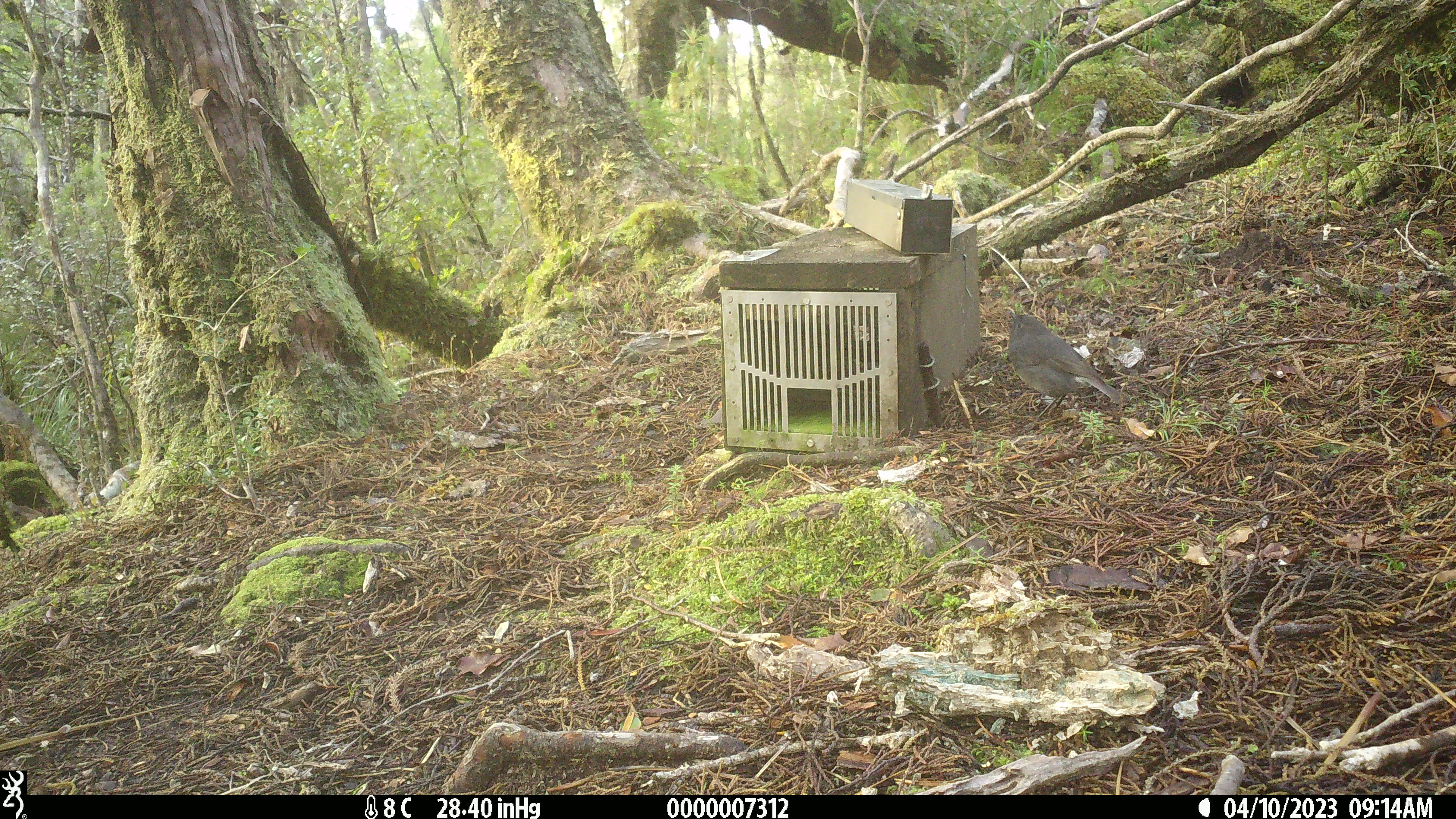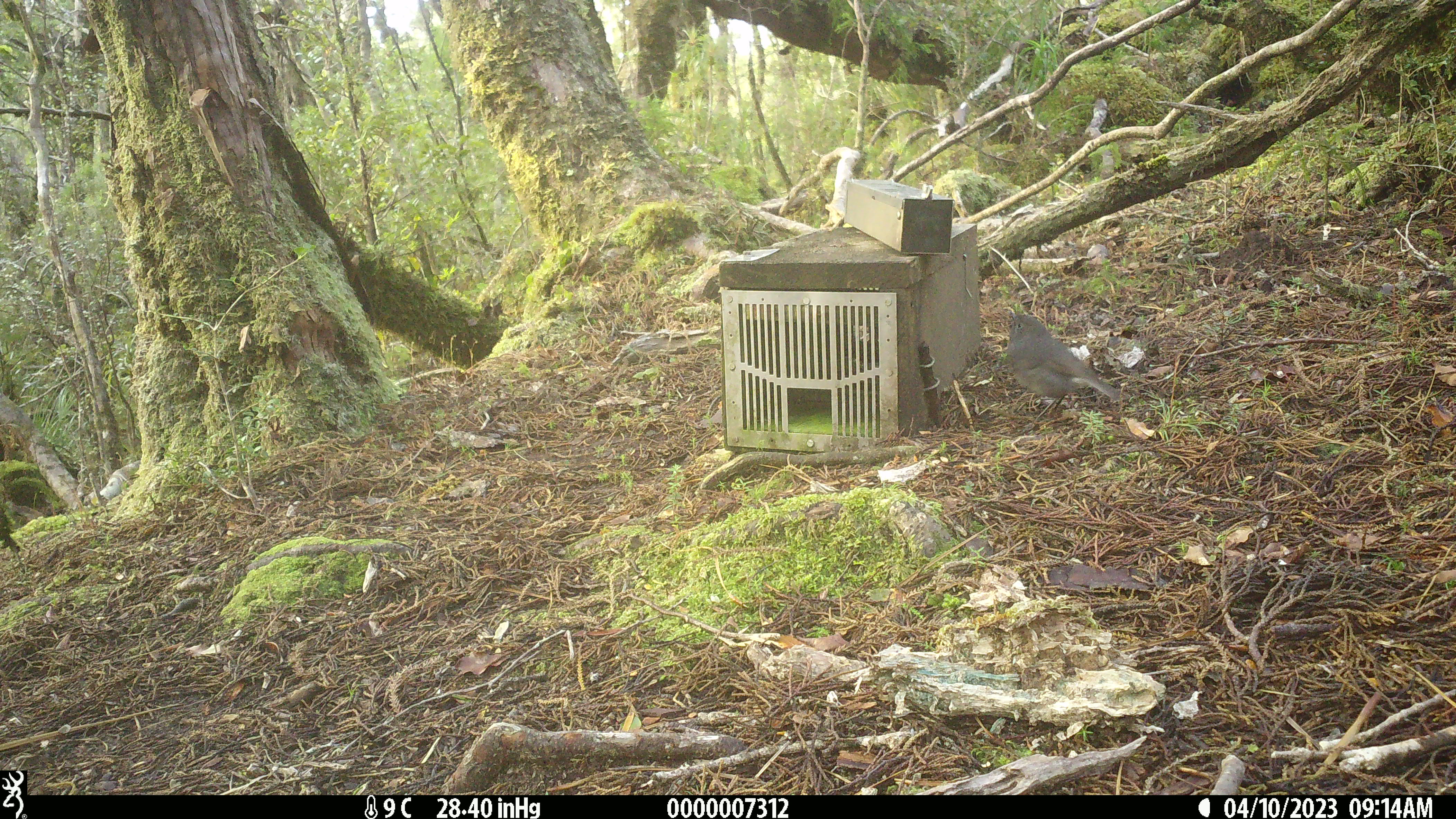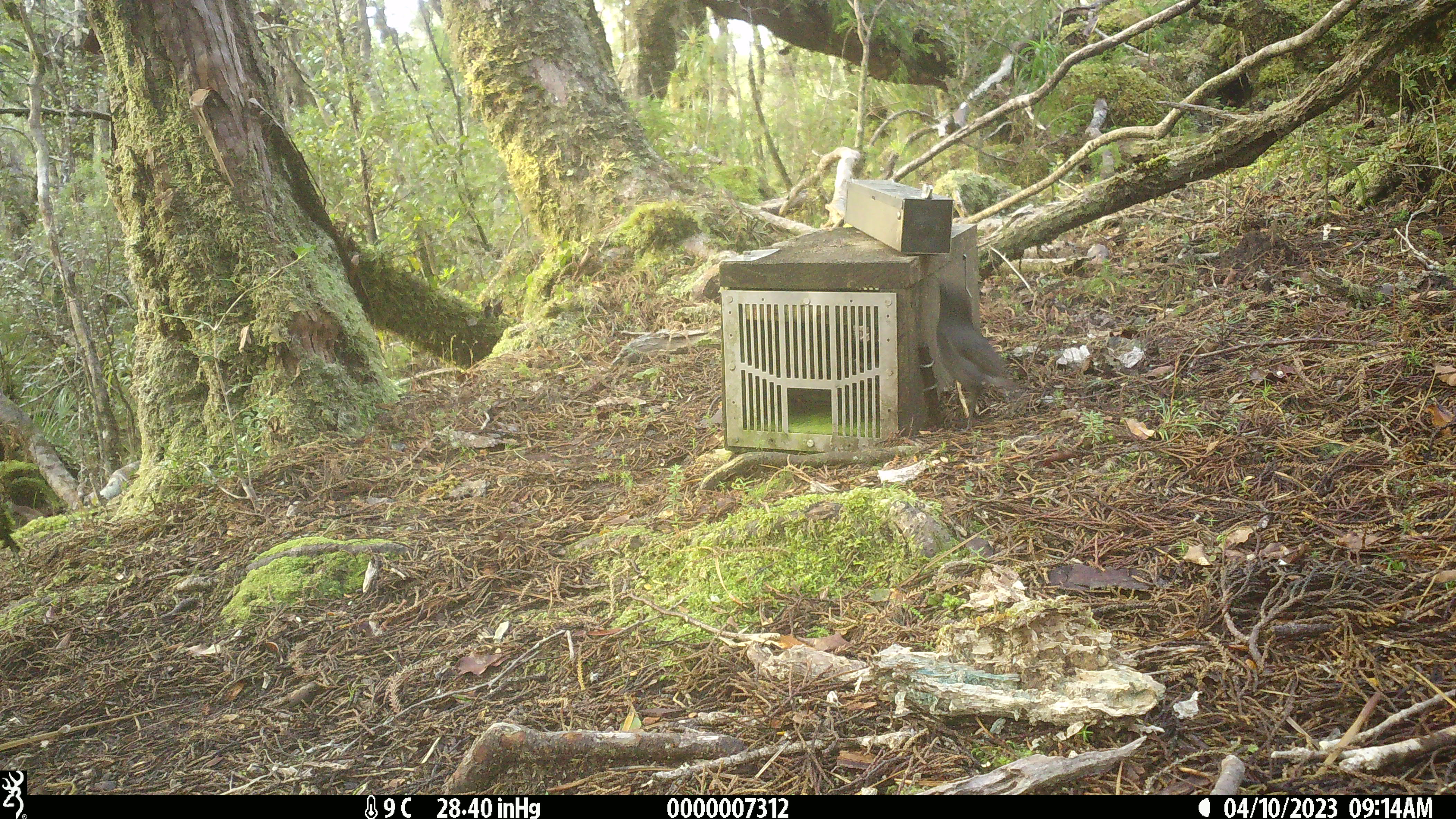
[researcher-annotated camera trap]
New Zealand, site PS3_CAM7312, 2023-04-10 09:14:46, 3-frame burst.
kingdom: Animalia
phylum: Chordata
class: Aves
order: Passeriformes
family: Petroicidae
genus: Petroica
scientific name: Petroica australis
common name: new zealand robin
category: robin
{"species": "robin (new zealand robin) (Petroica australis)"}